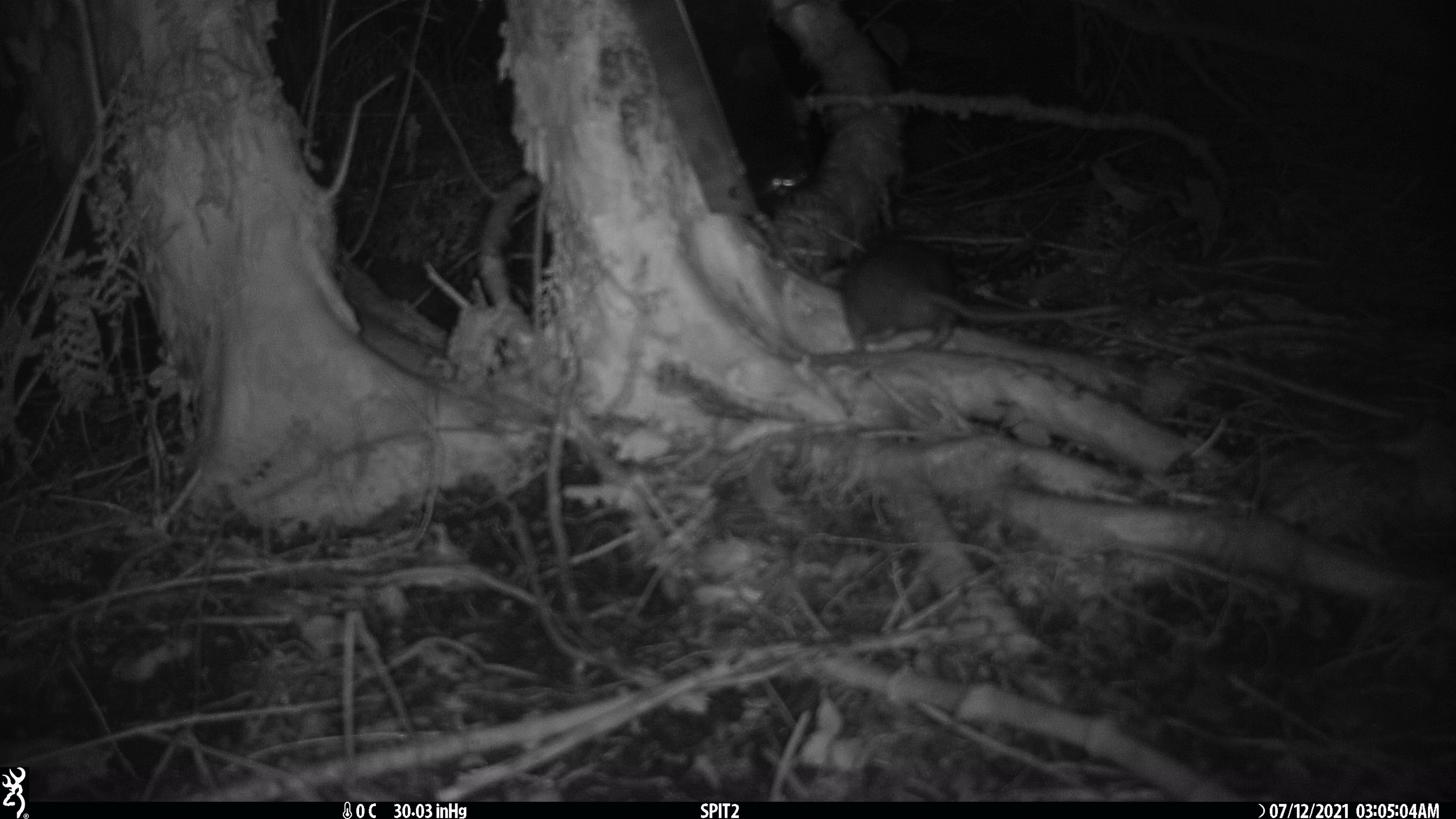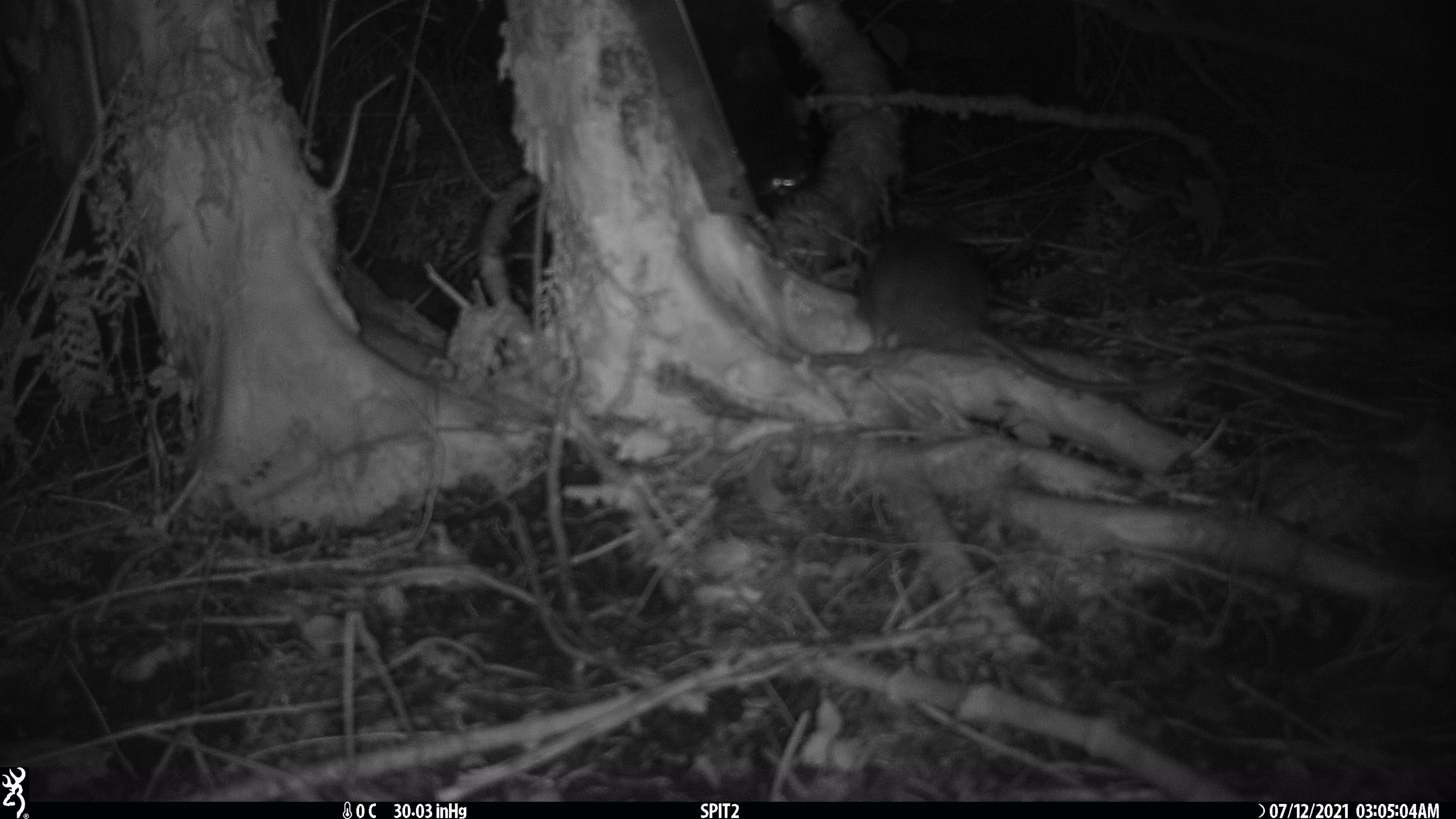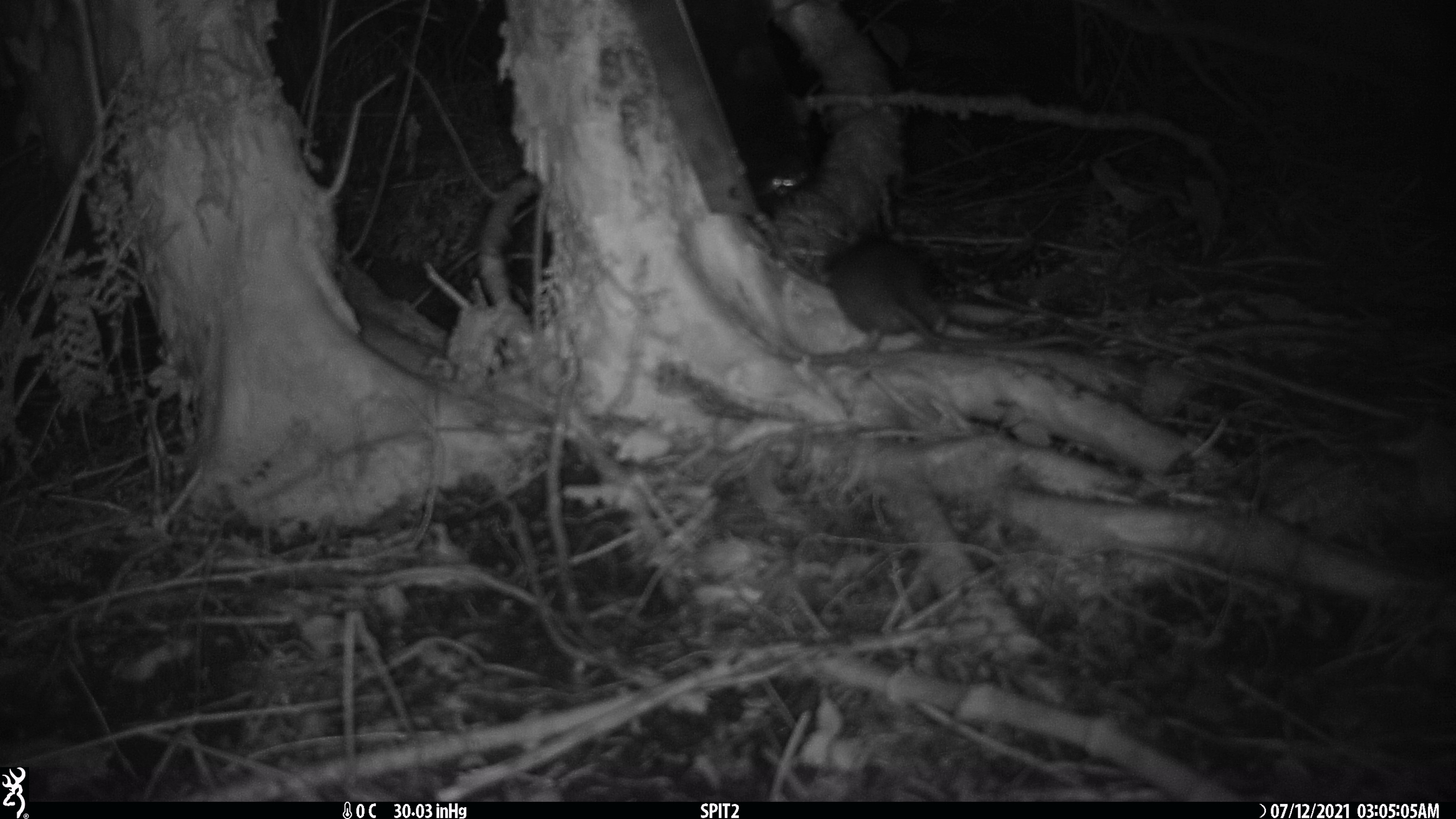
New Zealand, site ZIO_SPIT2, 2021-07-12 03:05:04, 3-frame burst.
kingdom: Animalia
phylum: Chordata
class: Mammalia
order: Rodentia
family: Muridae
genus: Rattus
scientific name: Rattus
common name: rat